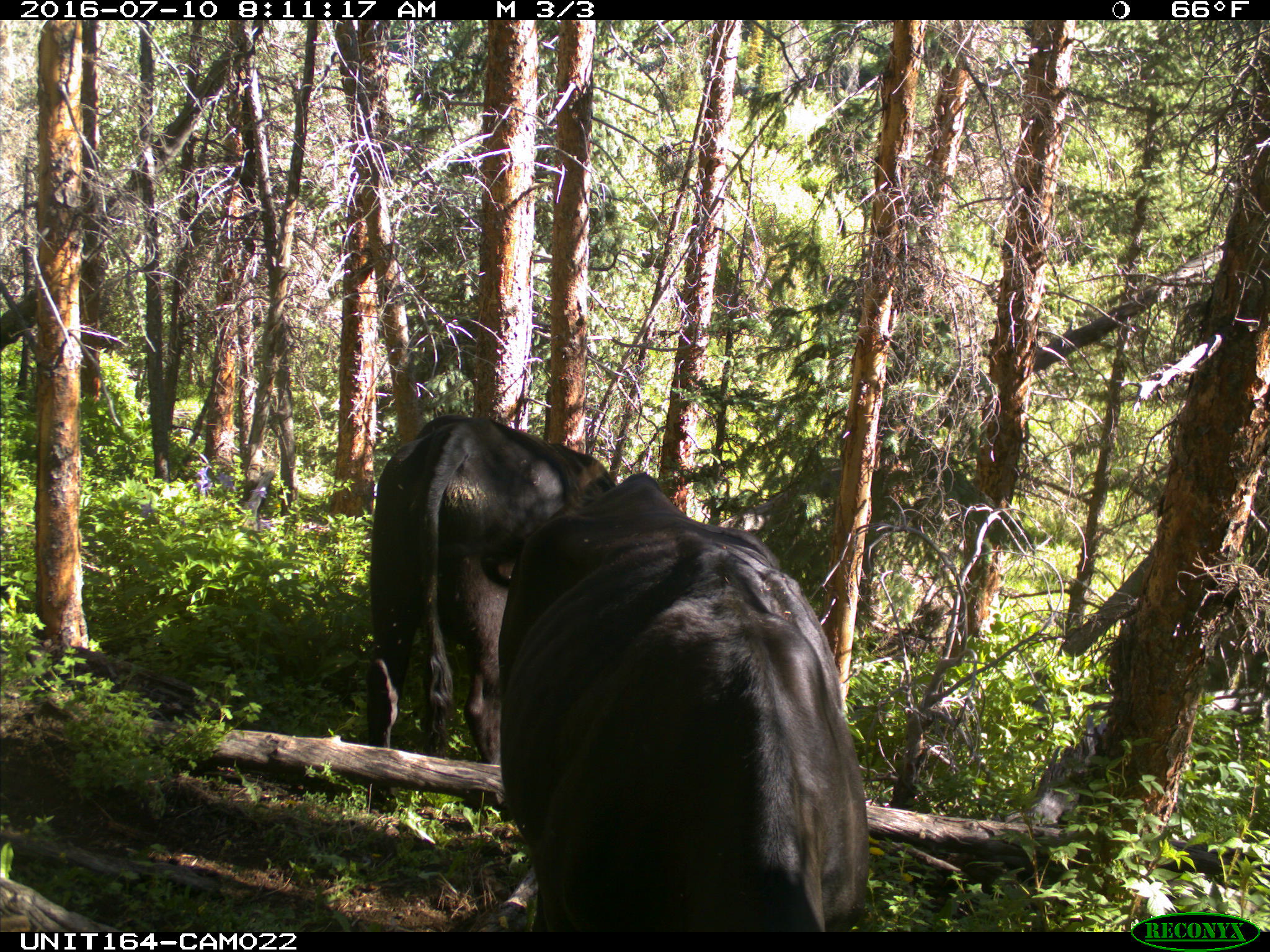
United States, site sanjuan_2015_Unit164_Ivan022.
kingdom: Animalia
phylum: Chordata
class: Mammalia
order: Artiodactyla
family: Bovidae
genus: Bos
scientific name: Bos taurus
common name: domestic cow